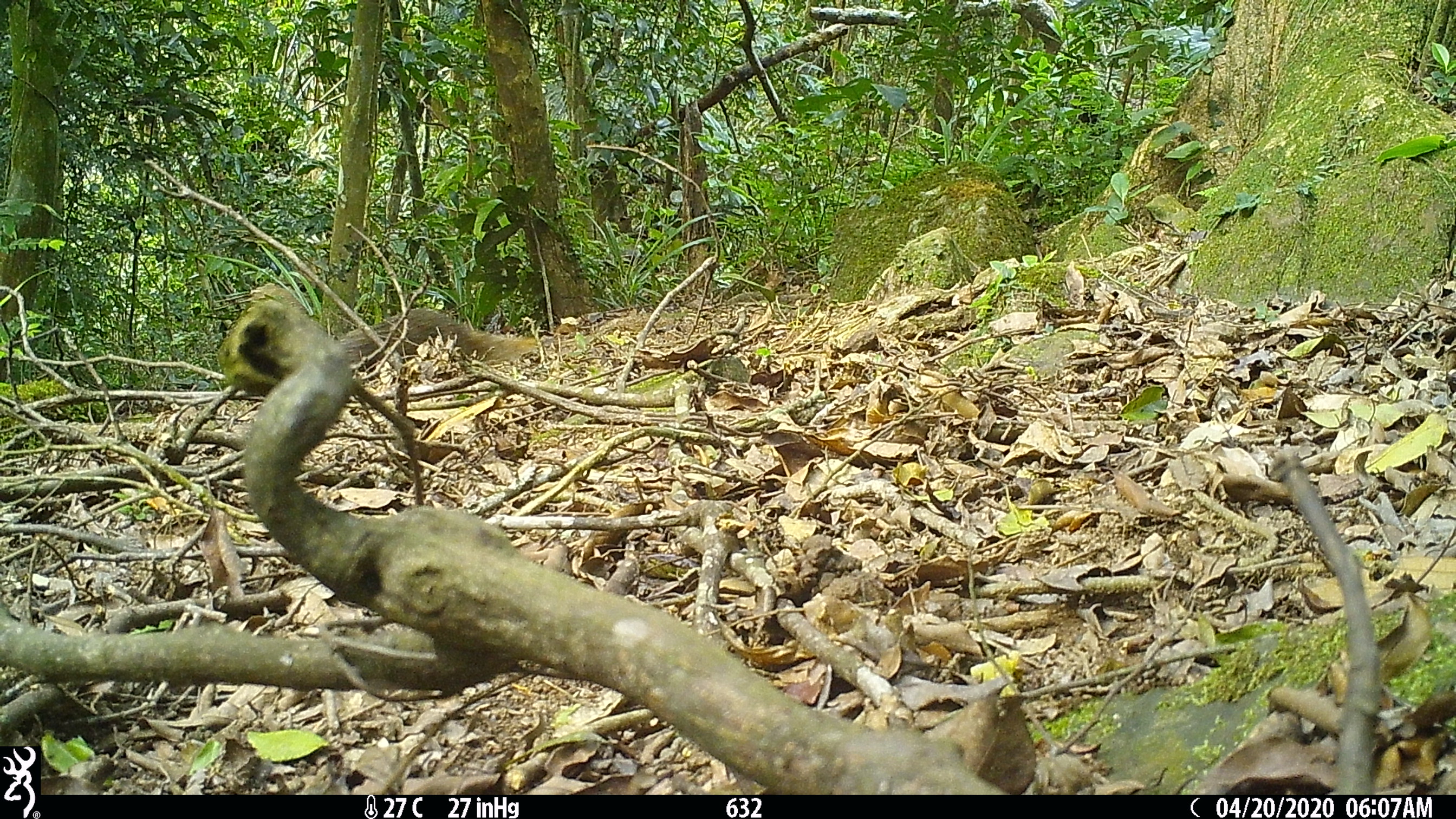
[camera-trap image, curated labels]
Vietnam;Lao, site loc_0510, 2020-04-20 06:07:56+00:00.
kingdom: Animalia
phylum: Chordata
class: Mammalia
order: Carnivora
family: Herpestidae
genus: Urva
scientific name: Urva urva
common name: crab-eating mongoose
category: crab eating mongoose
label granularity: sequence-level